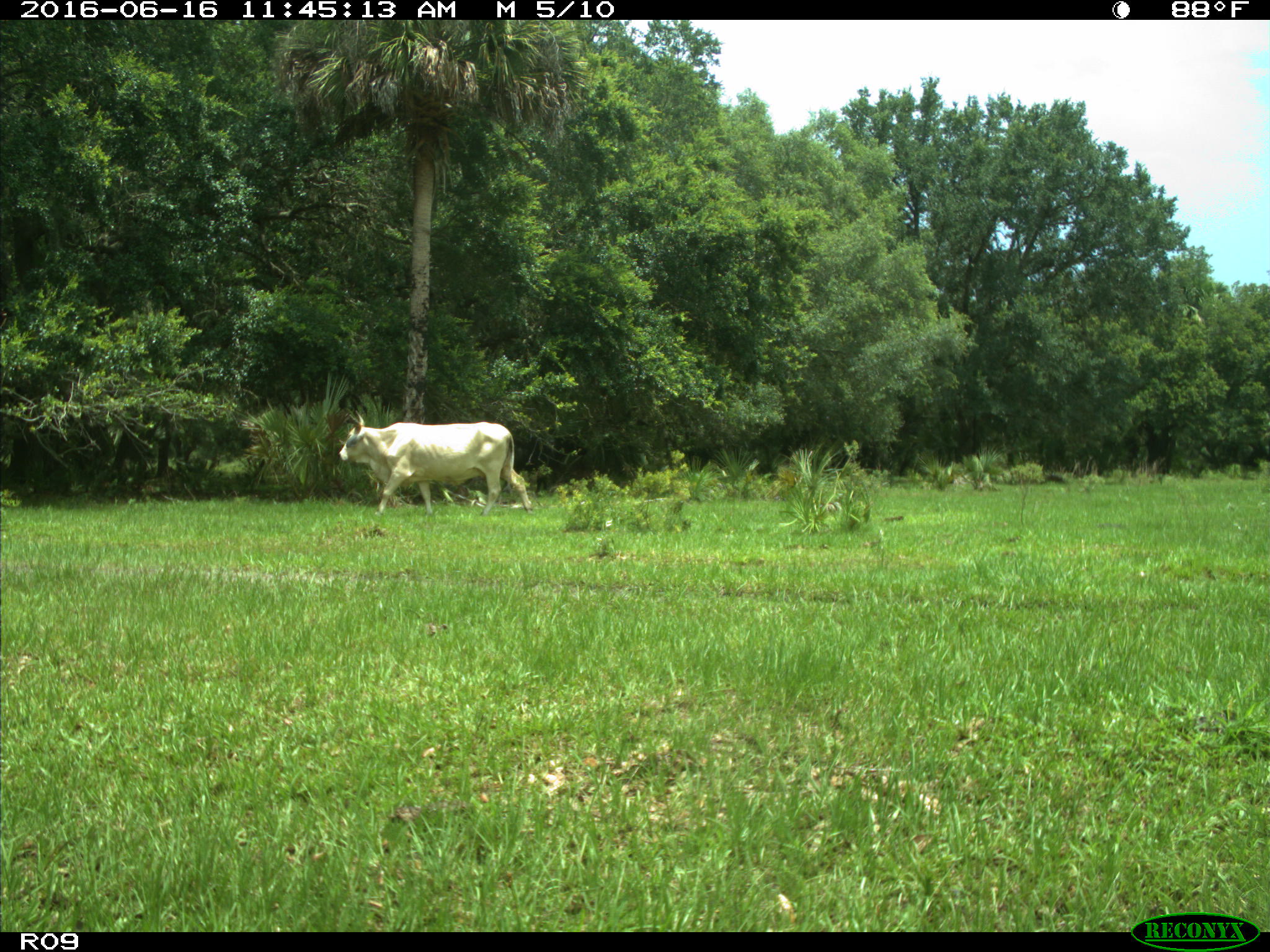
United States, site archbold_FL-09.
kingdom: Animalia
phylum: Chordata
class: Mammalia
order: Artiodactyla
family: Bovidae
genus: Bos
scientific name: Bos taurus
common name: domestic cow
Bos taurus (domestic cow).